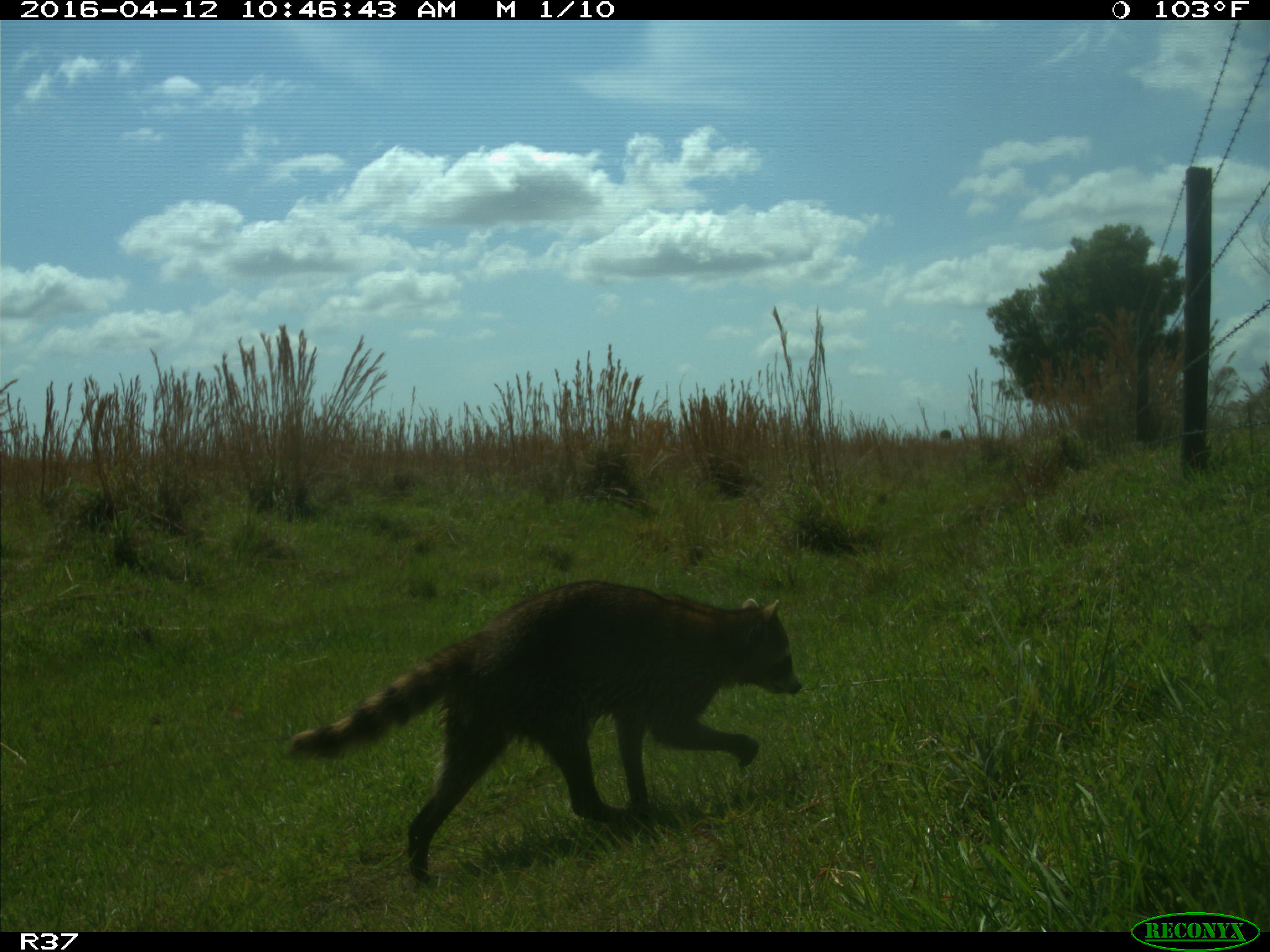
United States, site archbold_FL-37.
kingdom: Animalia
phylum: Chordata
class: Mammalia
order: Carnivora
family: Procyonidae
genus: Procyon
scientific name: Procyon lotor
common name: common raccoon